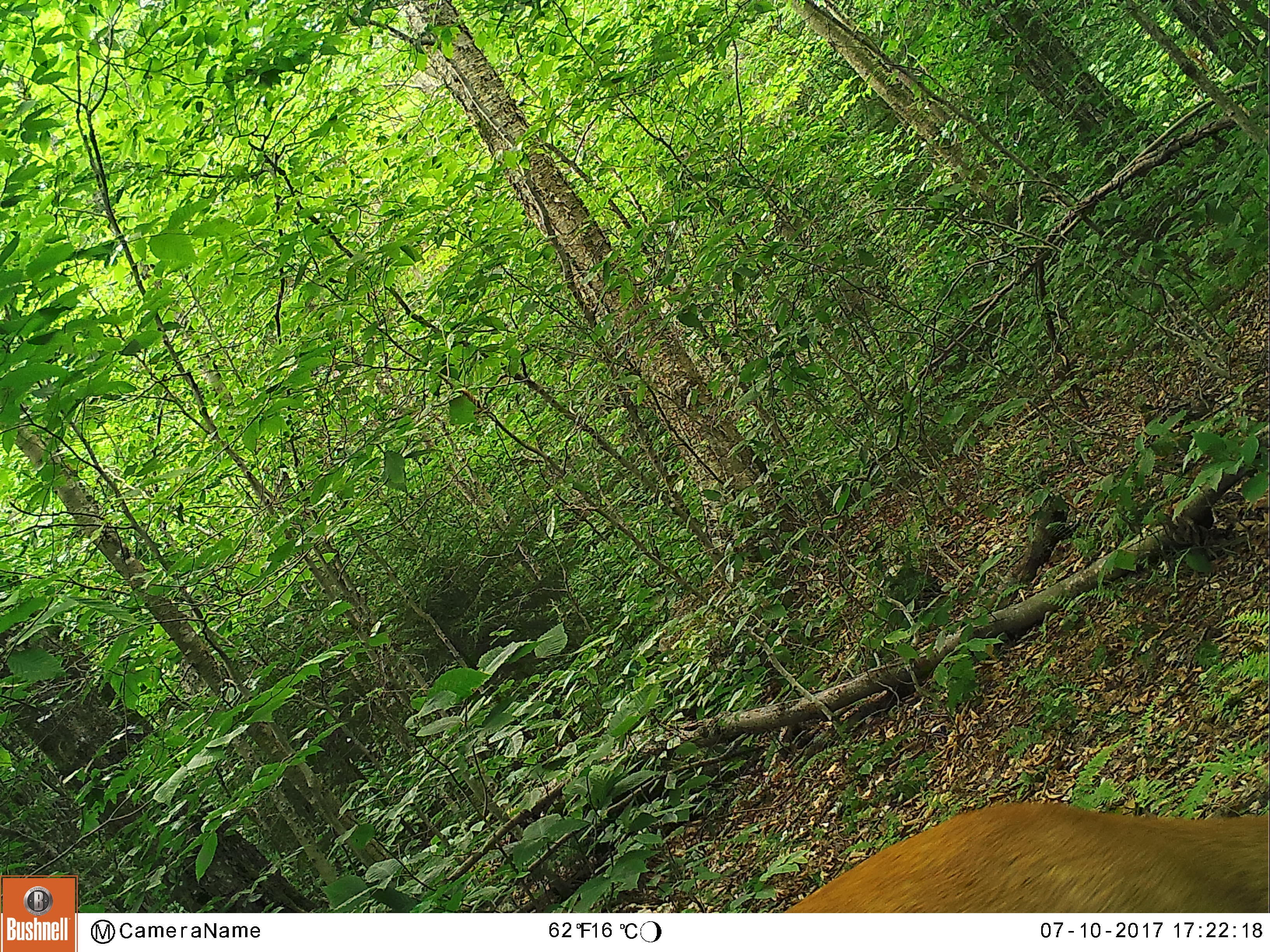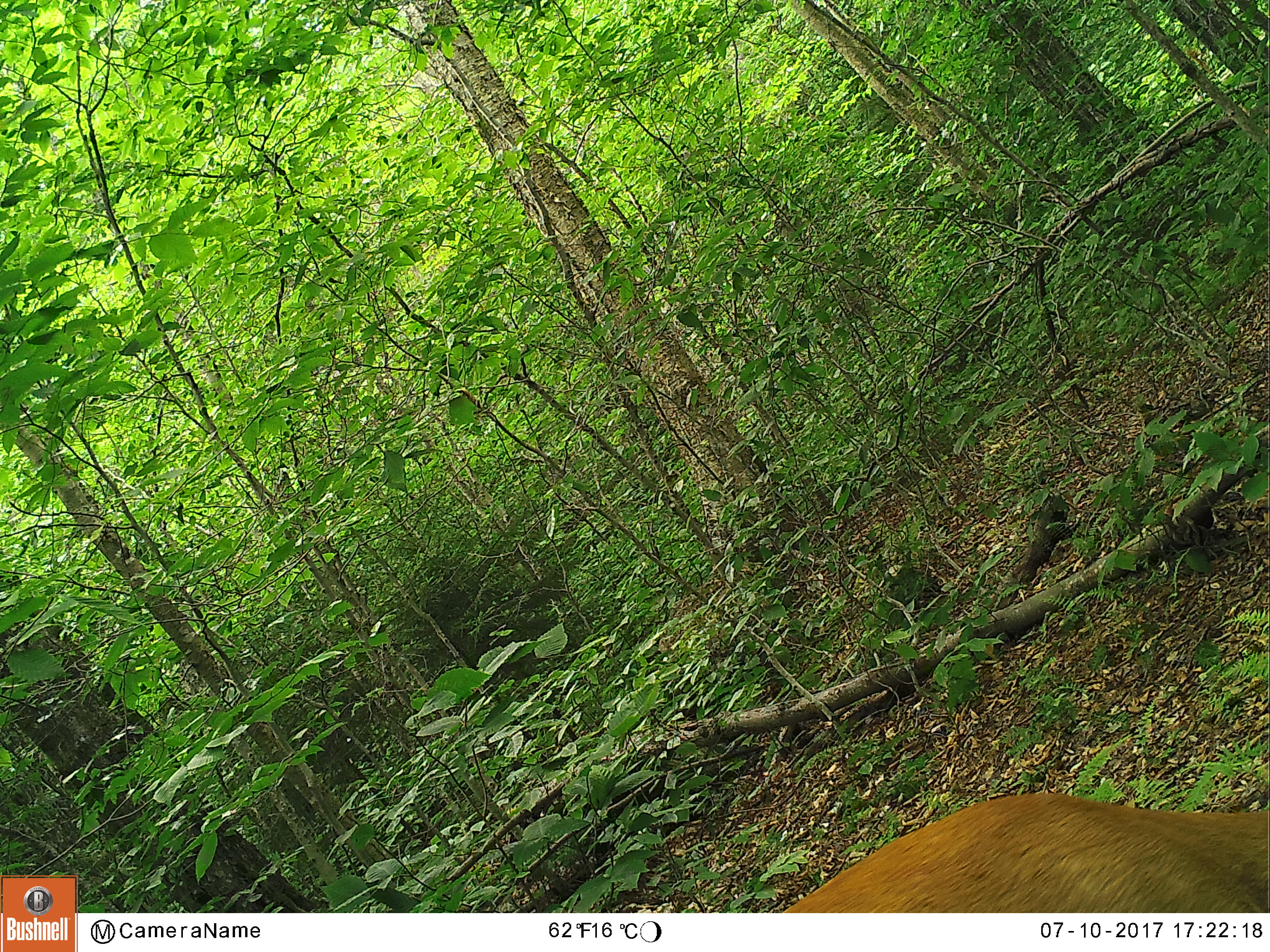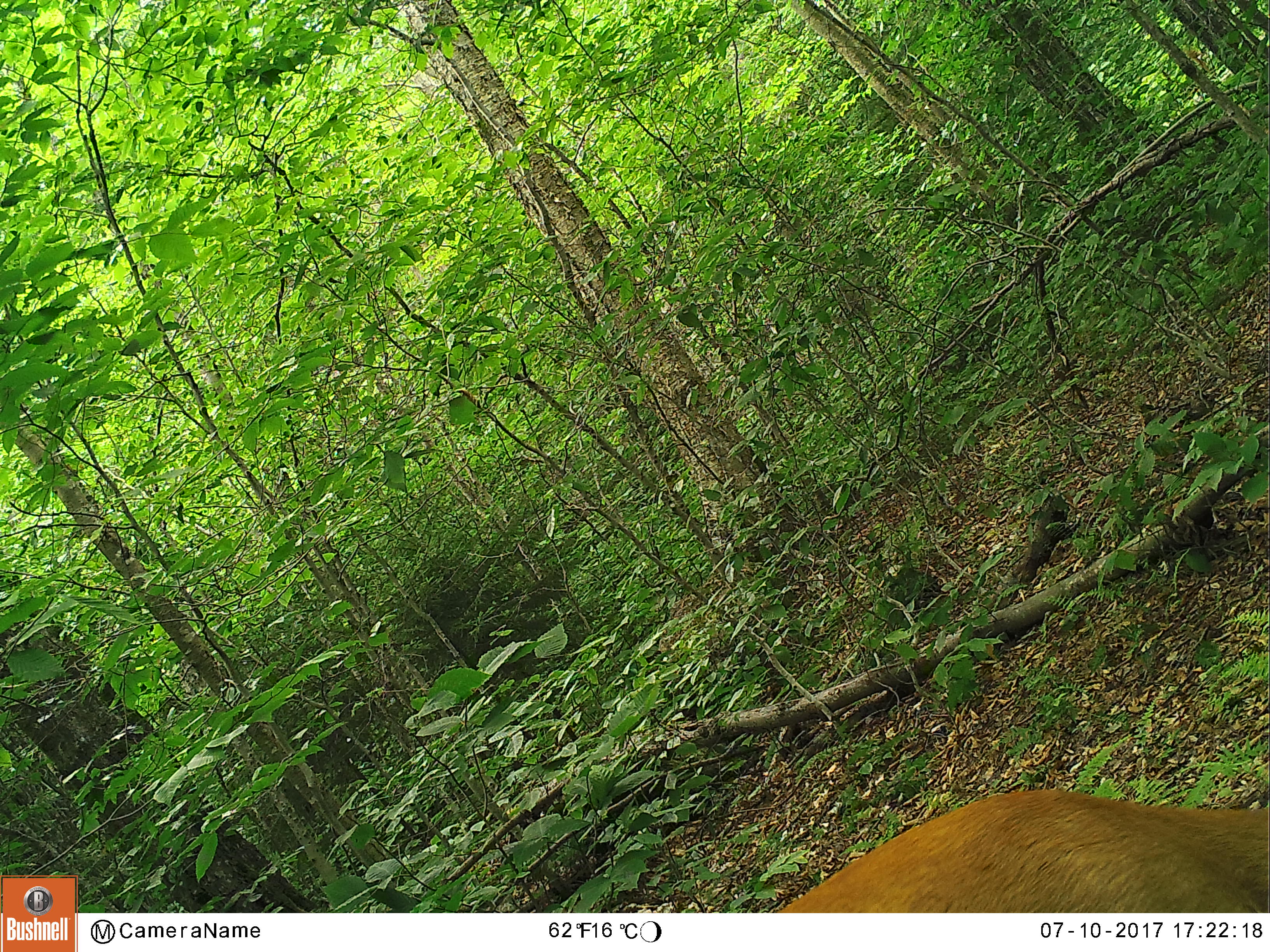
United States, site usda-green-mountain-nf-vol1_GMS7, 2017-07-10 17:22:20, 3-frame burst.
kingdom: Animalia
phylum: Chordata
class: Mammalia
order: Artiodactyla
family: Cervidae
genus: Odocoileus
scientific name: Odocoileus virginianus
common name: white-tailed deer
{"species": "white-tailed deer (Odocoileus virginianus)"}